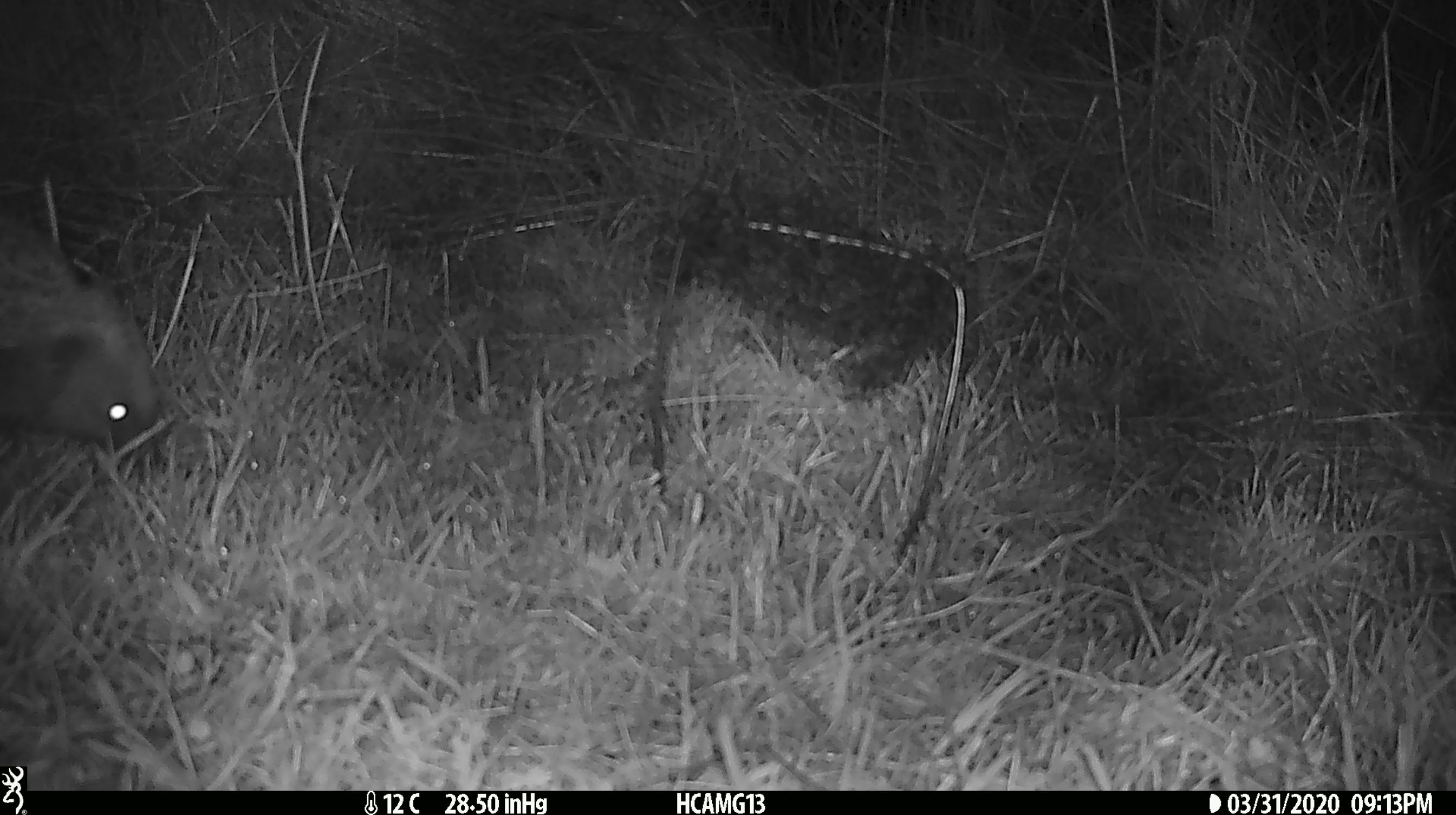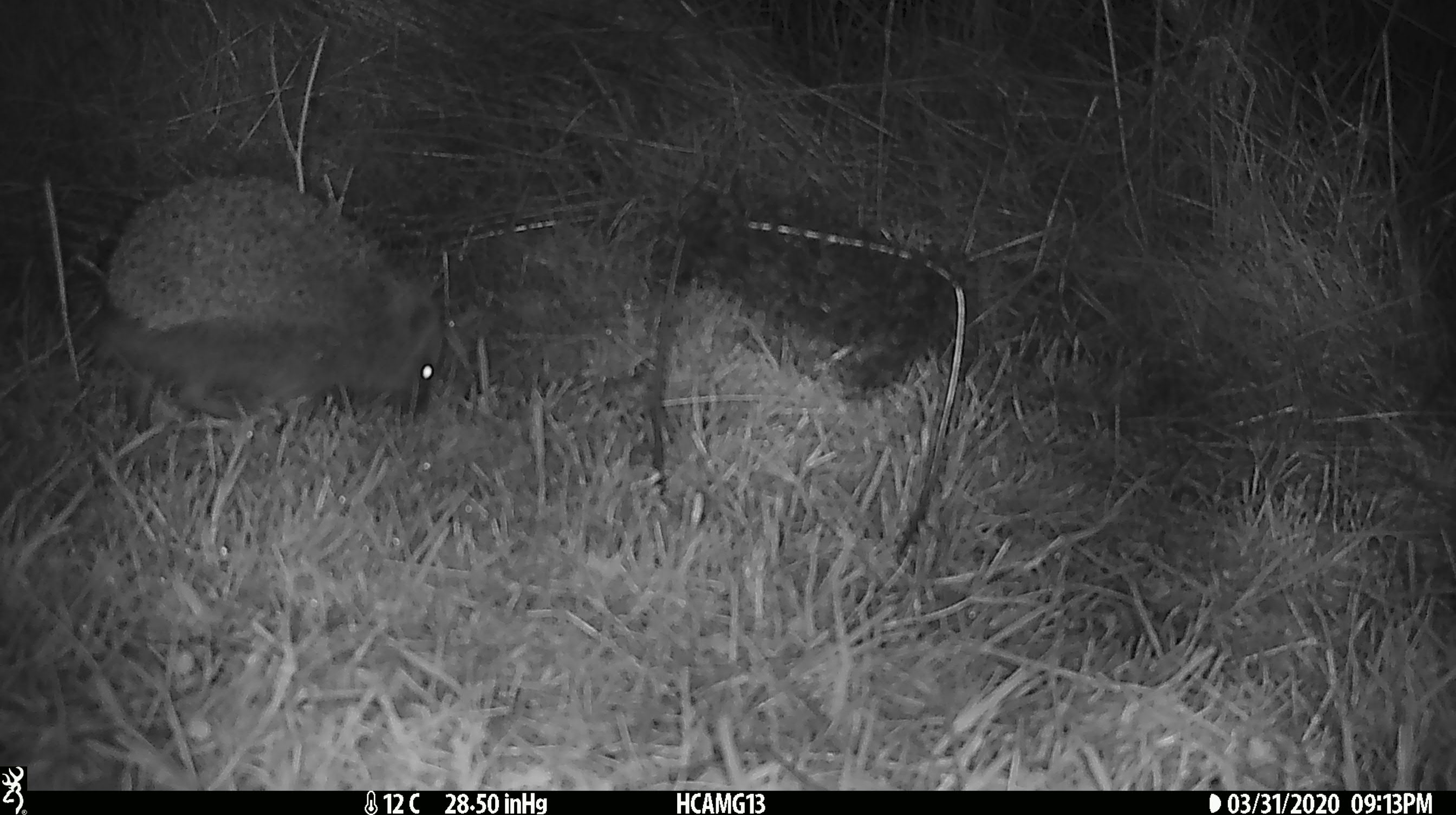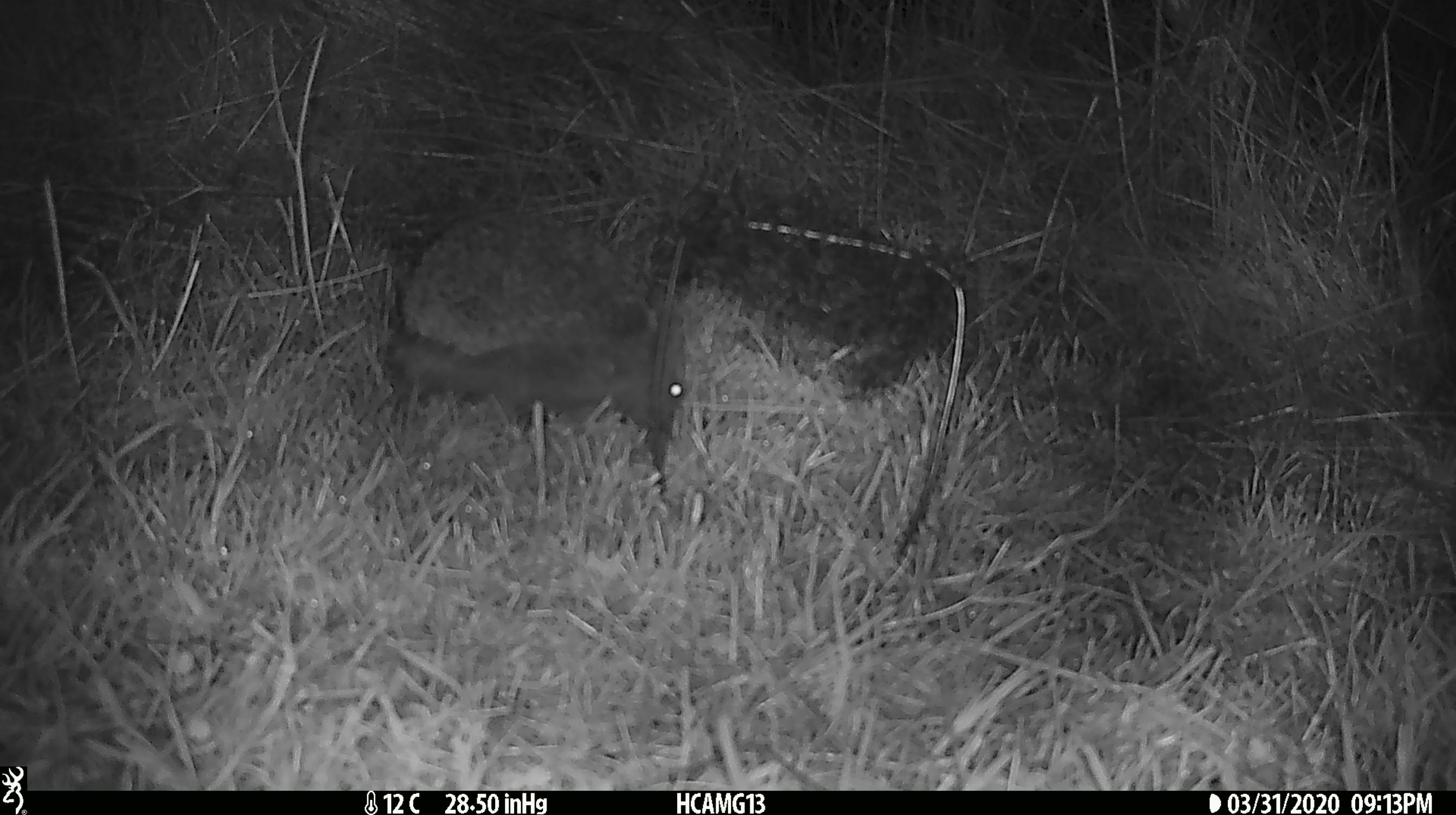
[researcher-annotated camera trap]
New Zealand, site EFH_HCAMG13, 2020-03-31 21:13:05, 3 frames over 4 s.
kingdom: Animalia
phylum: Chordata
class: Mammalia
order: Eulipotyphla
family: Erinaceidae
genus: Erinaceus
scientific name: Erinaceus europaeus europaeus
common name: european hedgehog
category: hedgehog